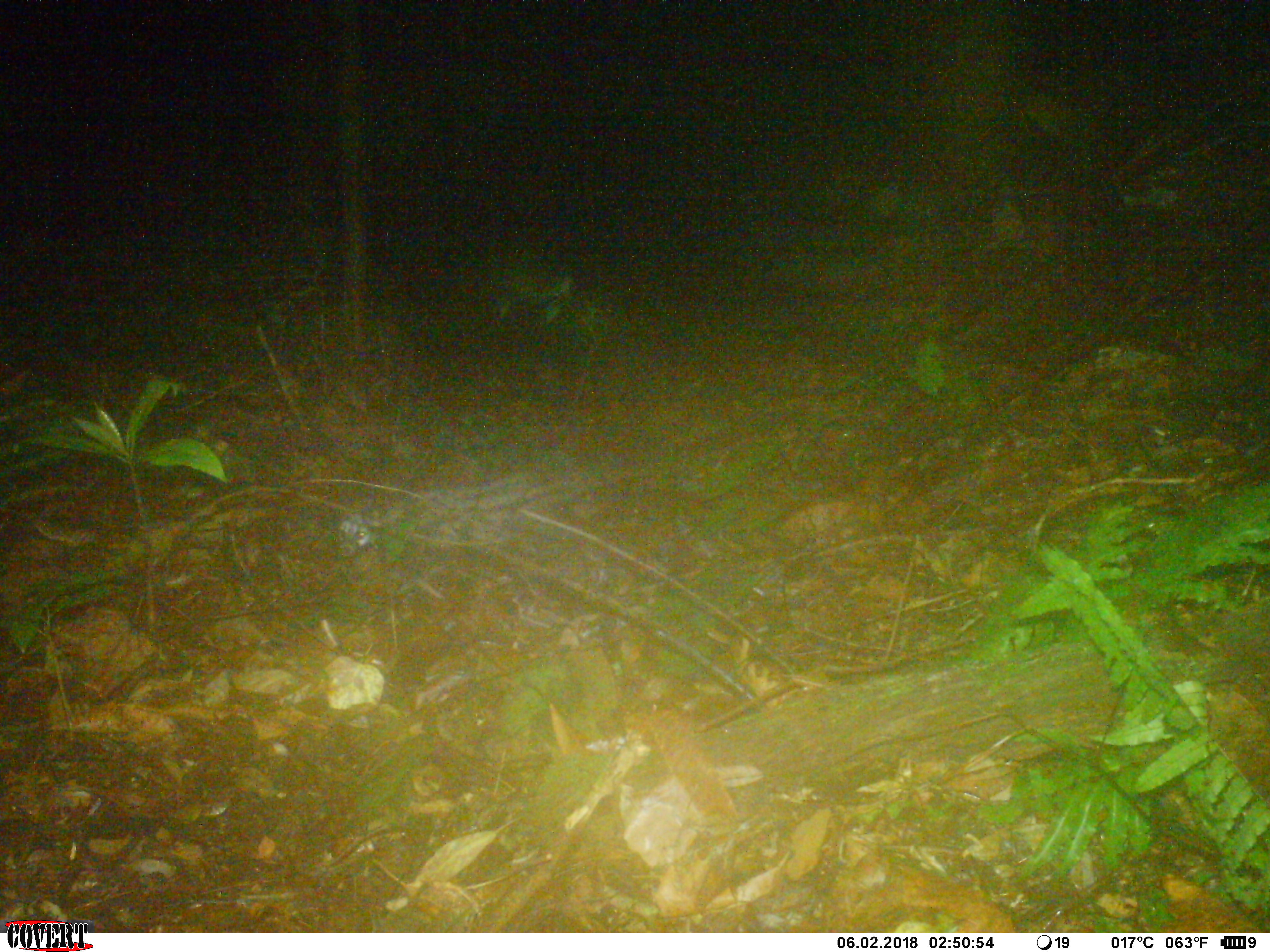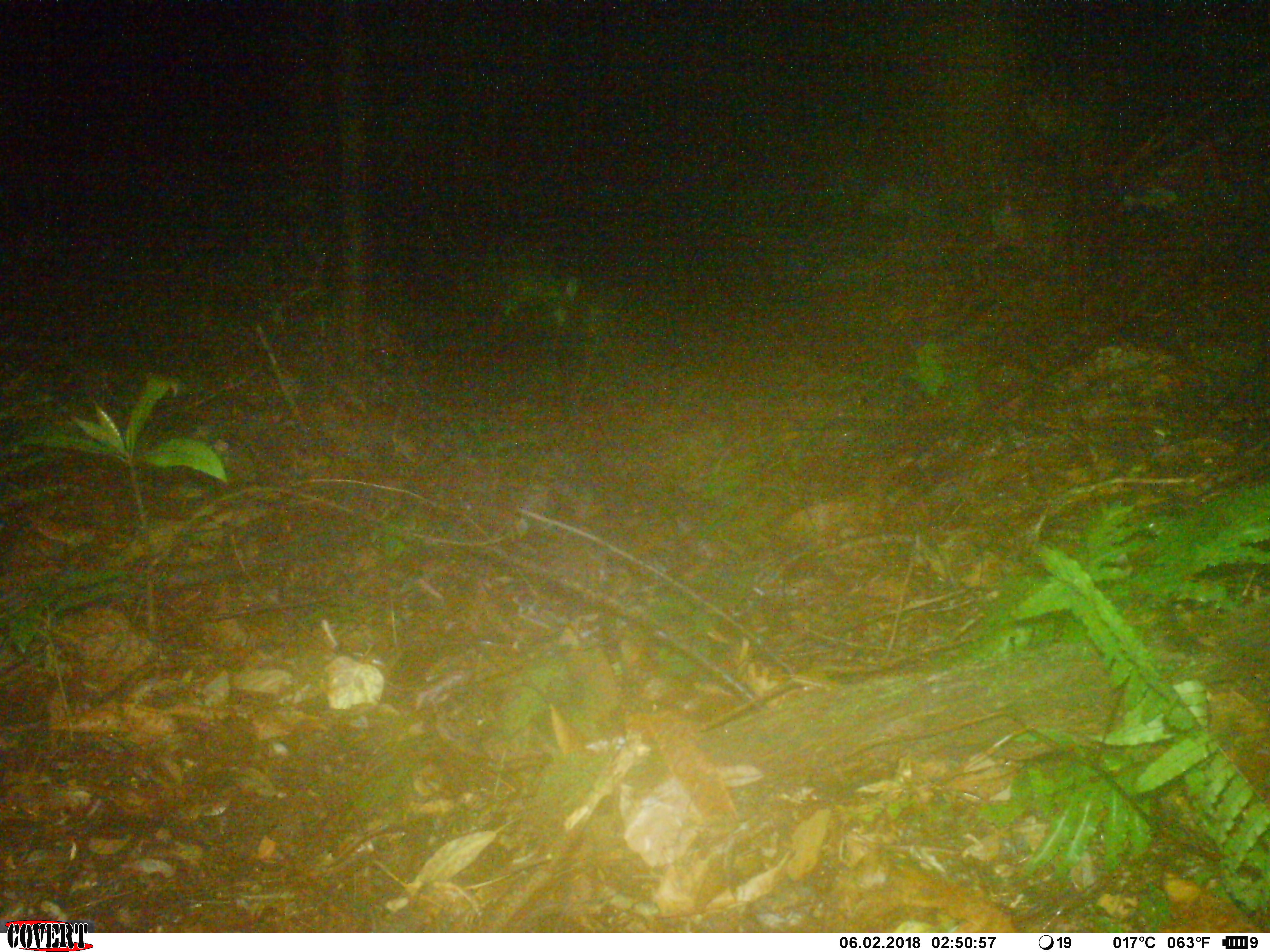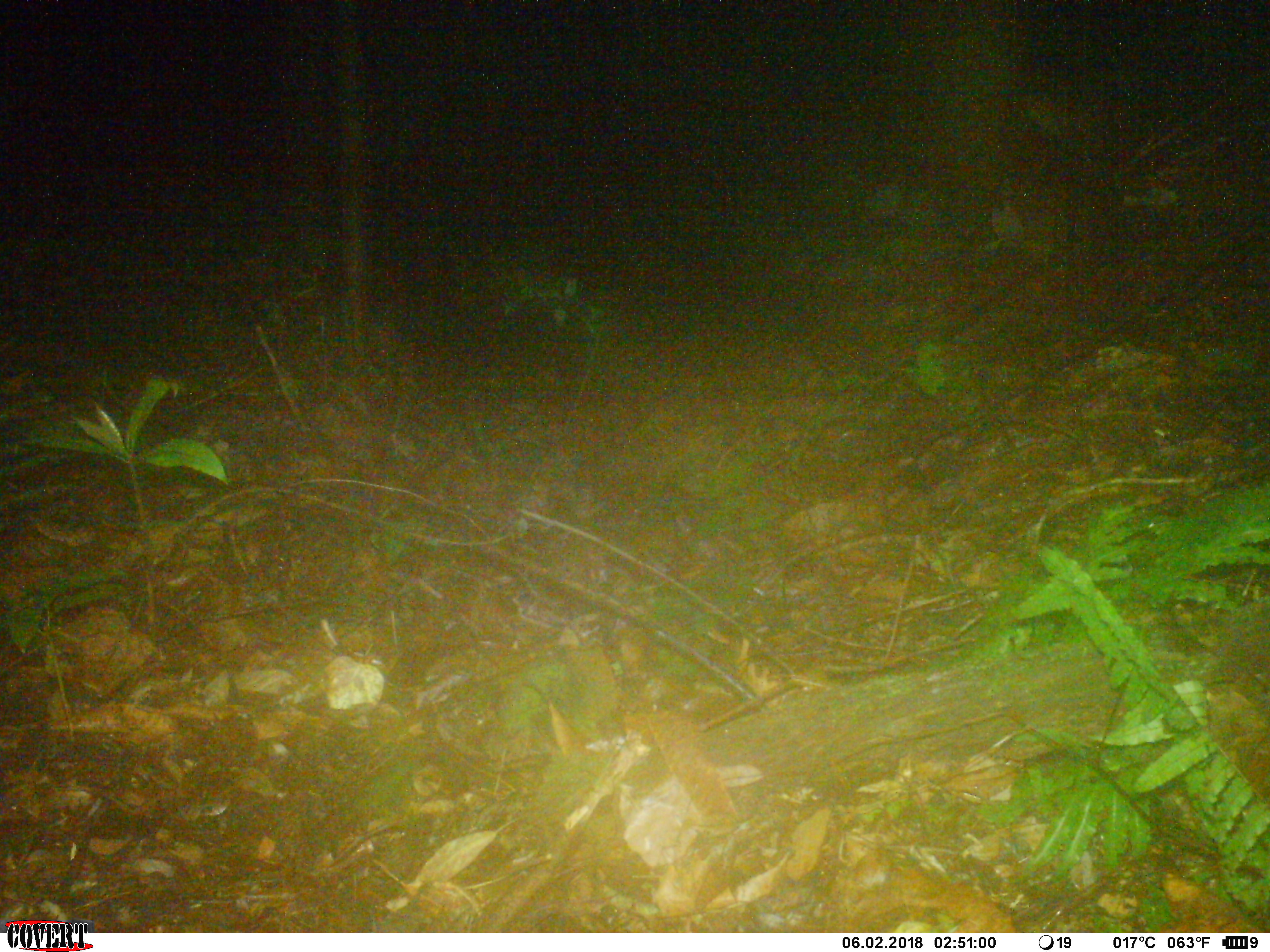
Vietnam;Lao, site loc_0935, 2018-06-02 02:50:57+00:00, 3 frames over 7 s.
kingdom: Animalia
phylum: Chordata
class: Mammalia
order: Carnivora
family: Viverridae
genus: Paradoxurus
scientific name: Paradoxurus hermaphroditus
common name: common palm civet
Common palm civet (Paradoxurus hermaphroditus). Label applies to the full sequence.